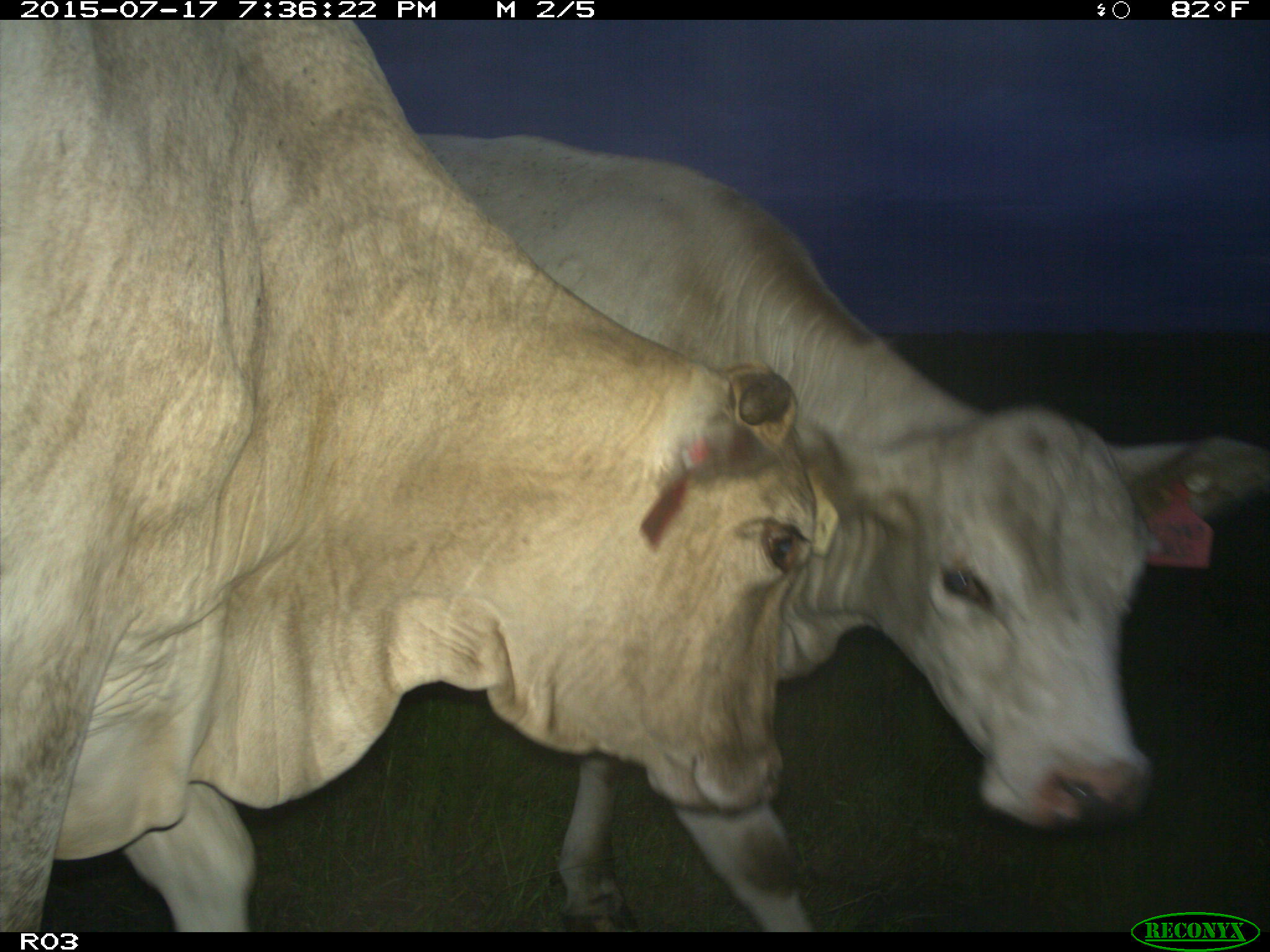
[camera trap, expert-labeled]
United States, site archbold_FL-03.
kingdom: Animalia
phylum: Chordata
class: Mammalia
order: Artiodactyla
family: Bovidae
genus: Bos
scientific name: Bos taurus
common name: domestic cow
Bos taurus (domestic cow).